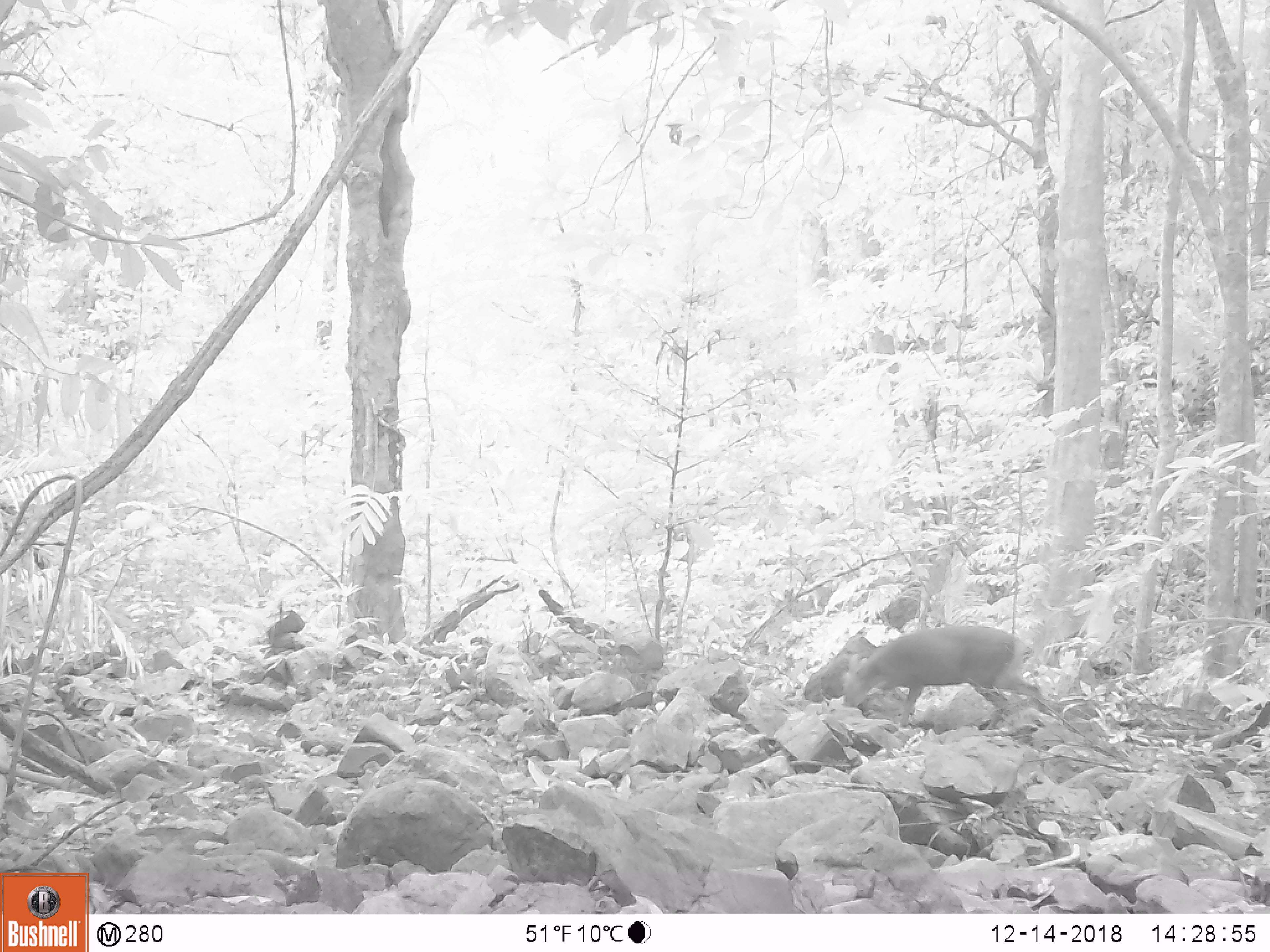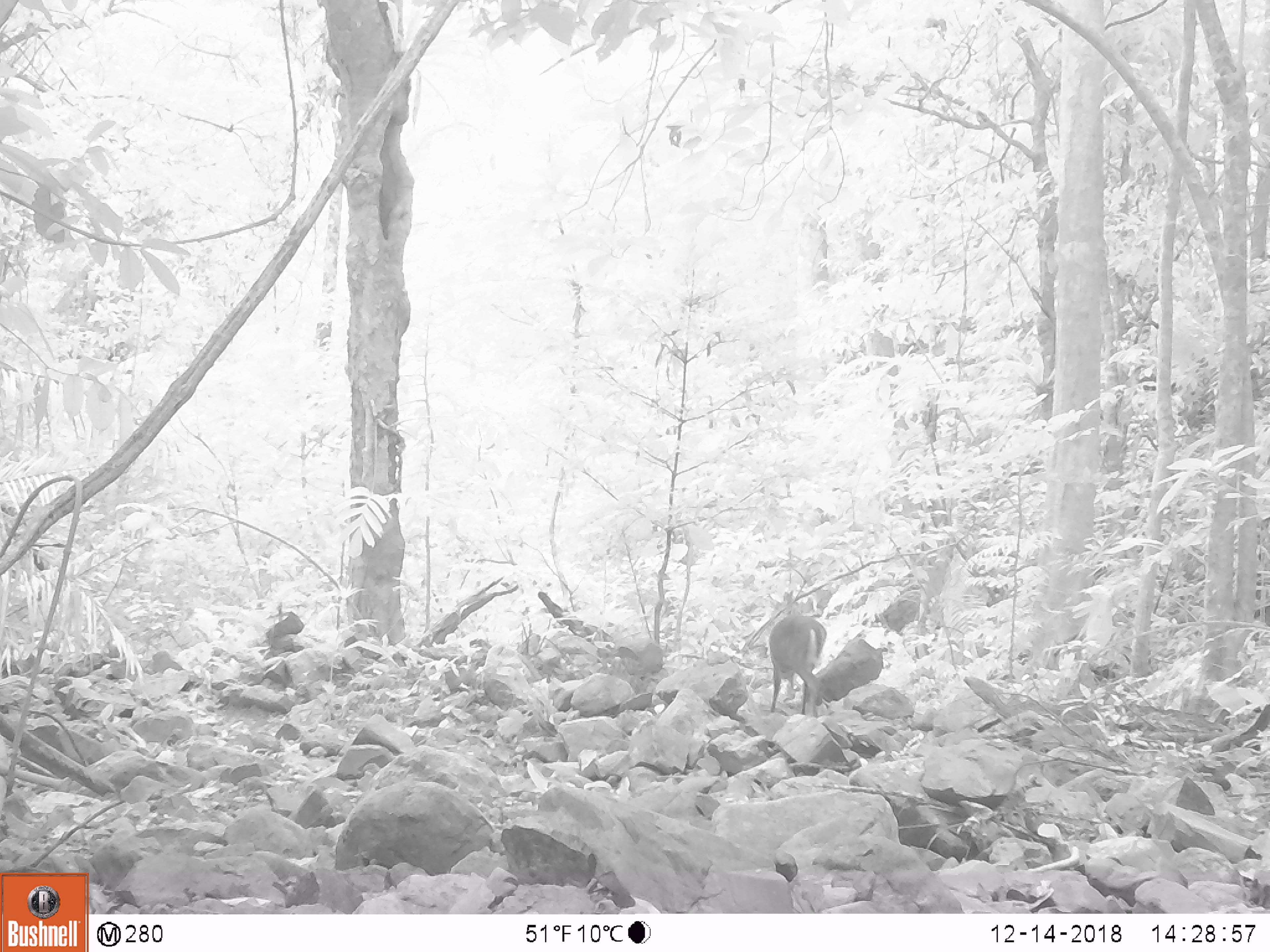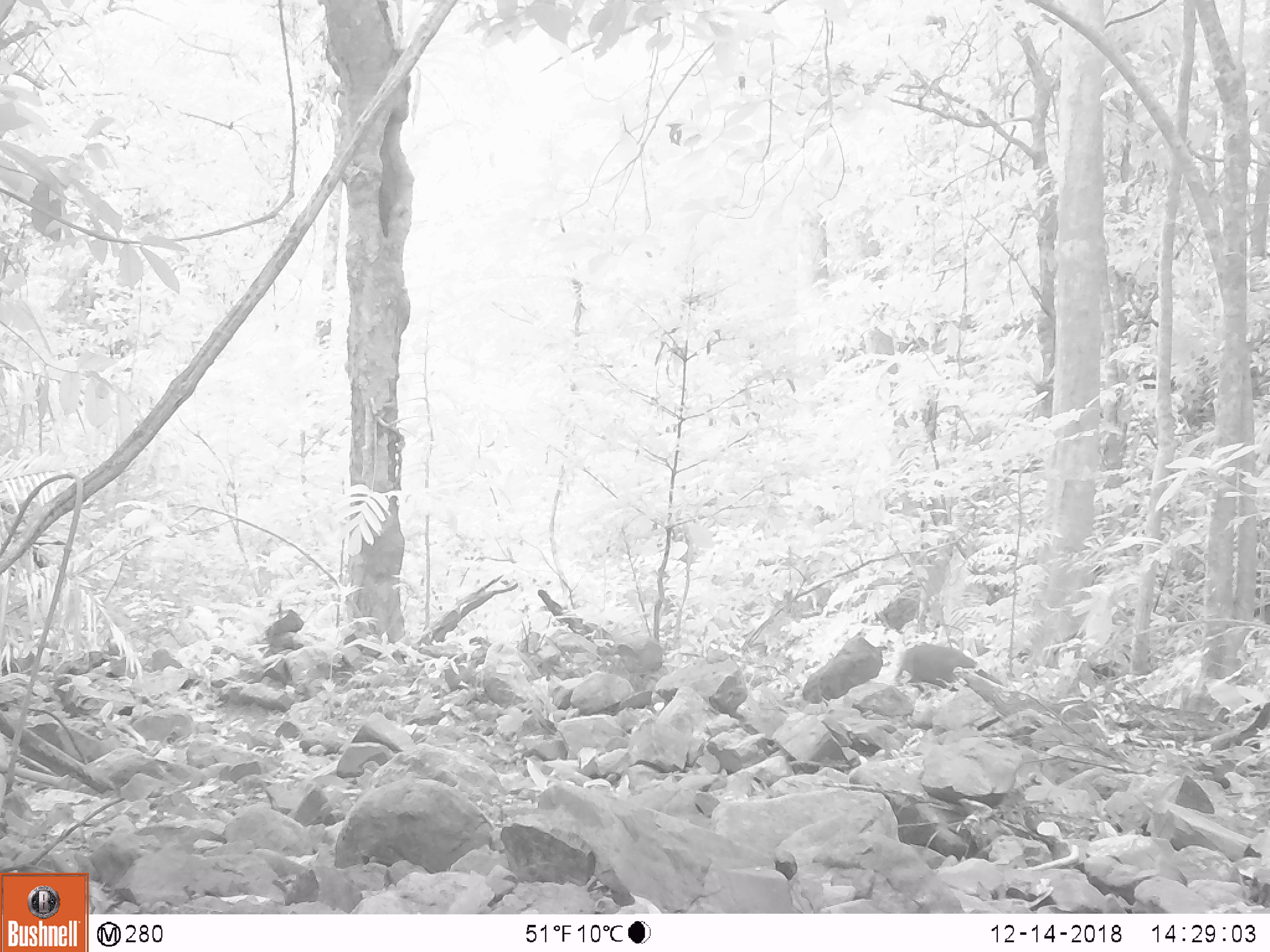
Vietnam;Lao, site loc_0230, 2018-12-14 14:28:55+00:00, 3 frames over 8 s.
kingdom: Animalia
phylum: Chordata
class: Mammalia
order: Artiodactyla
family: Cervidae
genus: Muntiacus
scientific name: Muntiacus rooseveltorum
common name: roosevelt's muntjac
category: roosevelts muntjac group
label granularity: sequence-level